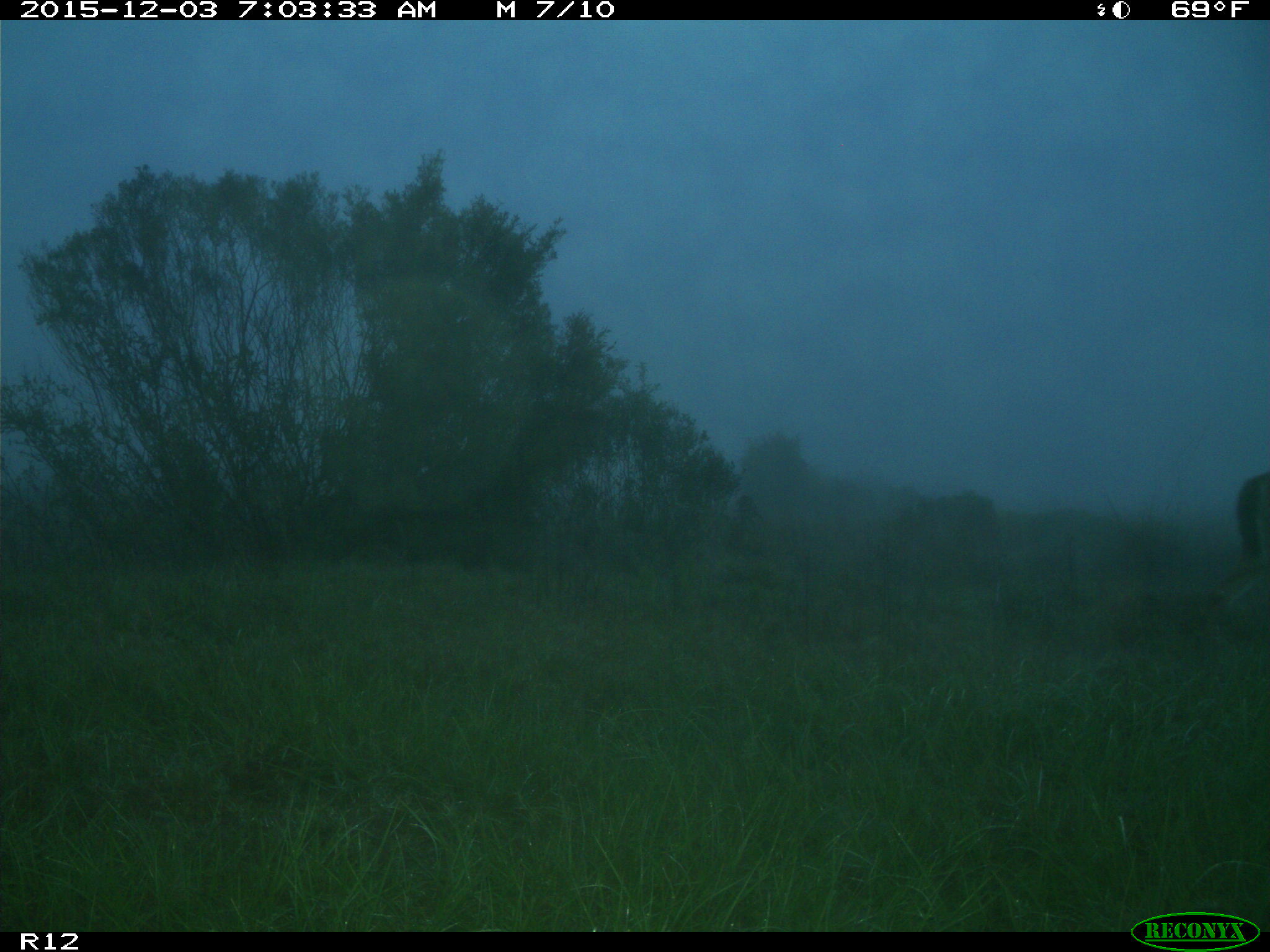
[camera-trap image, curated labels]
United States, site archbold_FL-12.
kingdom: Animalia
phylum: Chordata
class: Mammalia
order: Artiodactyla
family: Cervidae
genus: Odocoileus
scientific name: Odocoileus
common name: deer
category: unidentified deer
Unidentified deer (deer) (Odocoileus).